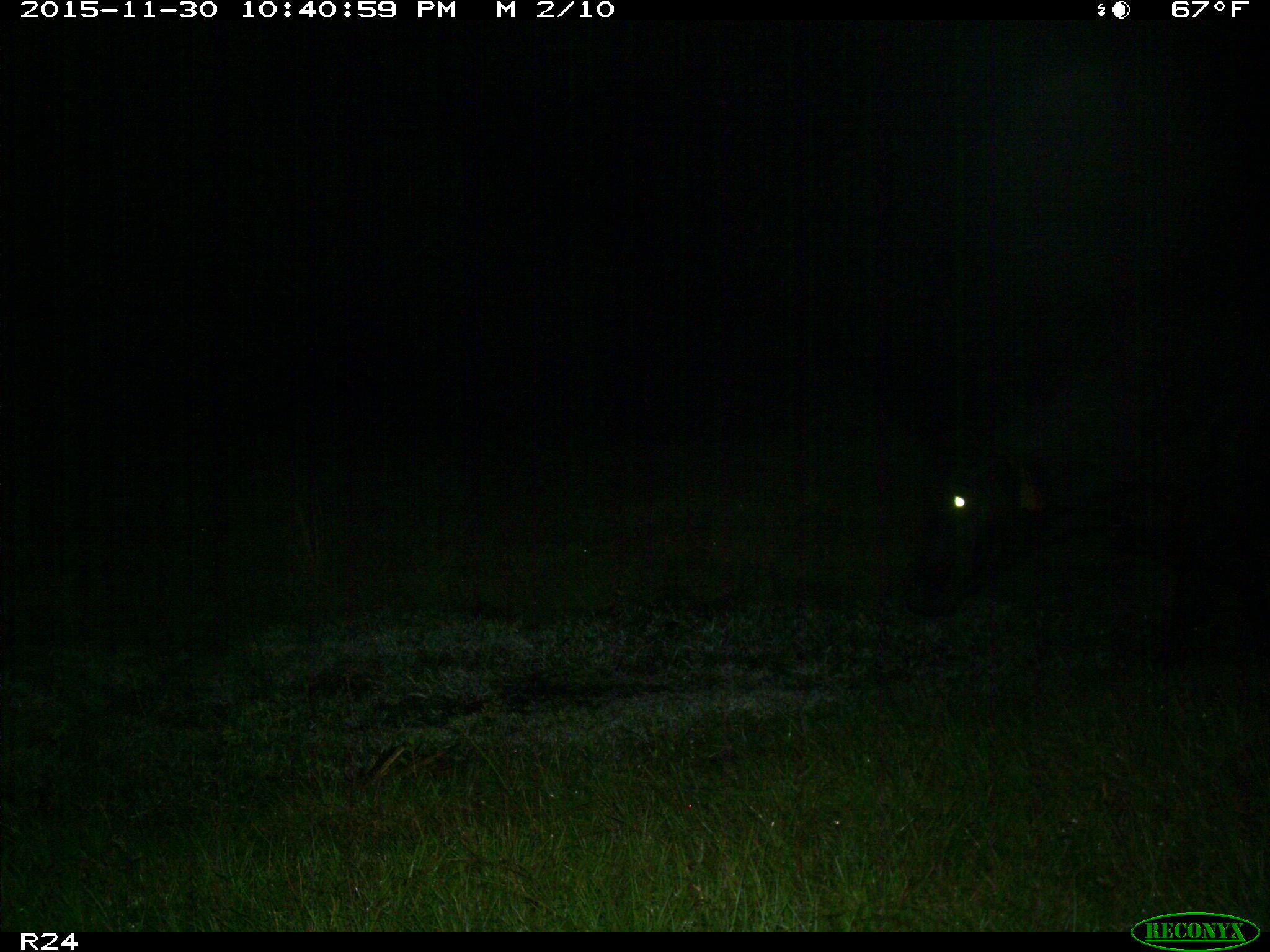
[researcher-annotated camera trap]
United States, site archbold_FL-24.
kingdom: Animalia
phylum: Chordata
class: Mammalia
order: Artiodactyla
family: Bovidae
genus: Bos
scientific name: Bos taurus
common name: domestic cow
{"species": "Bos taurus (domestic cow)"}